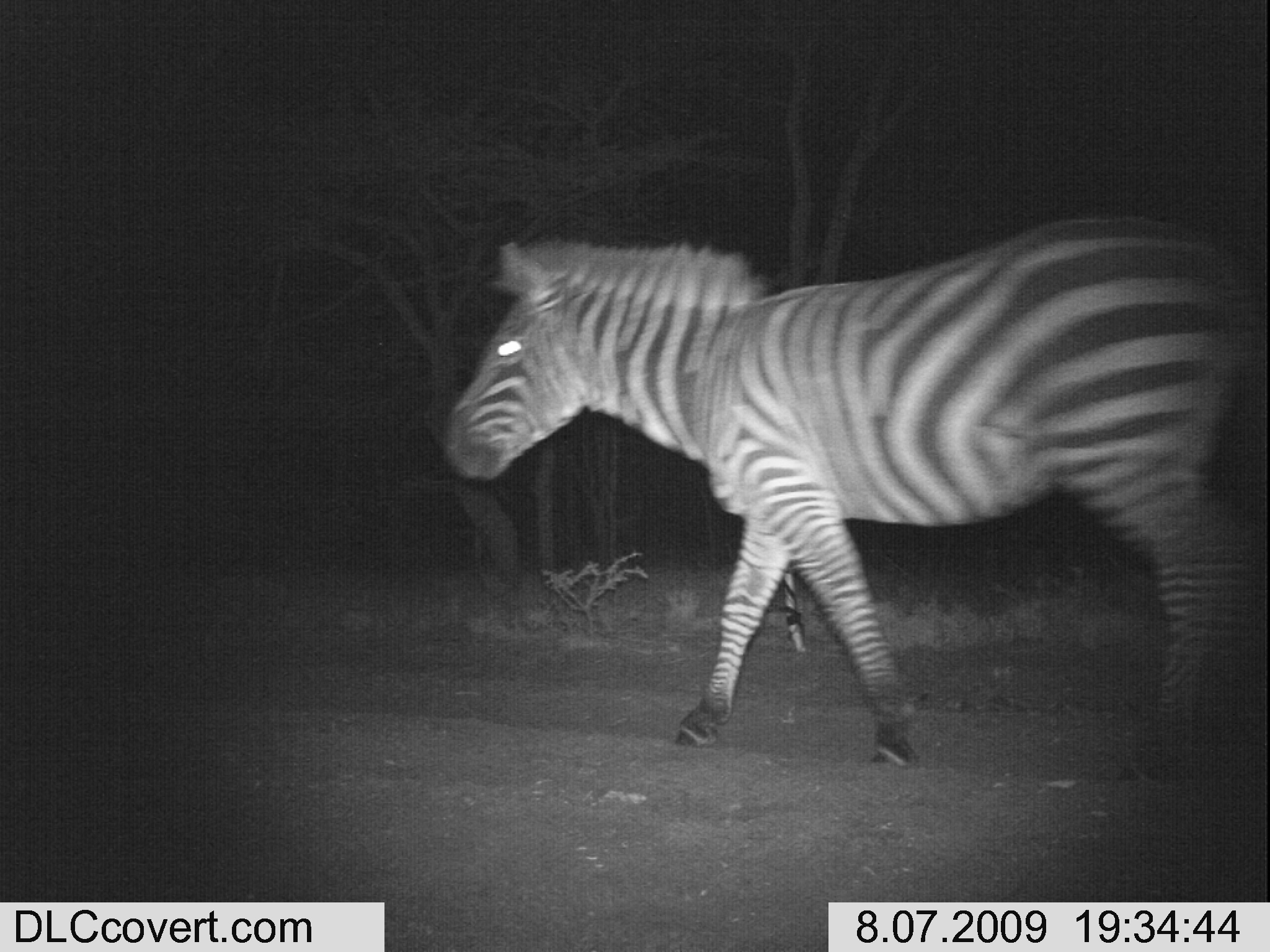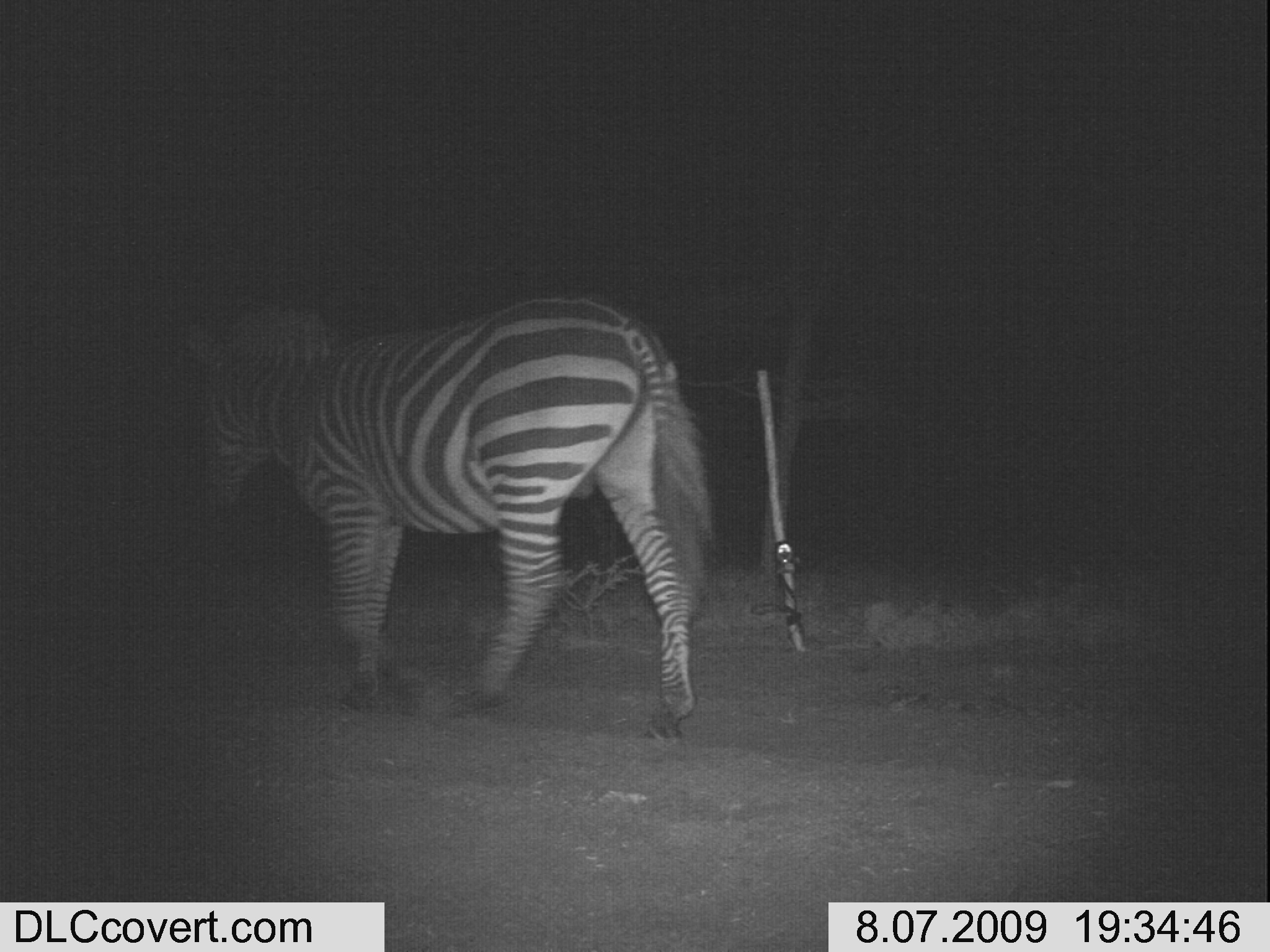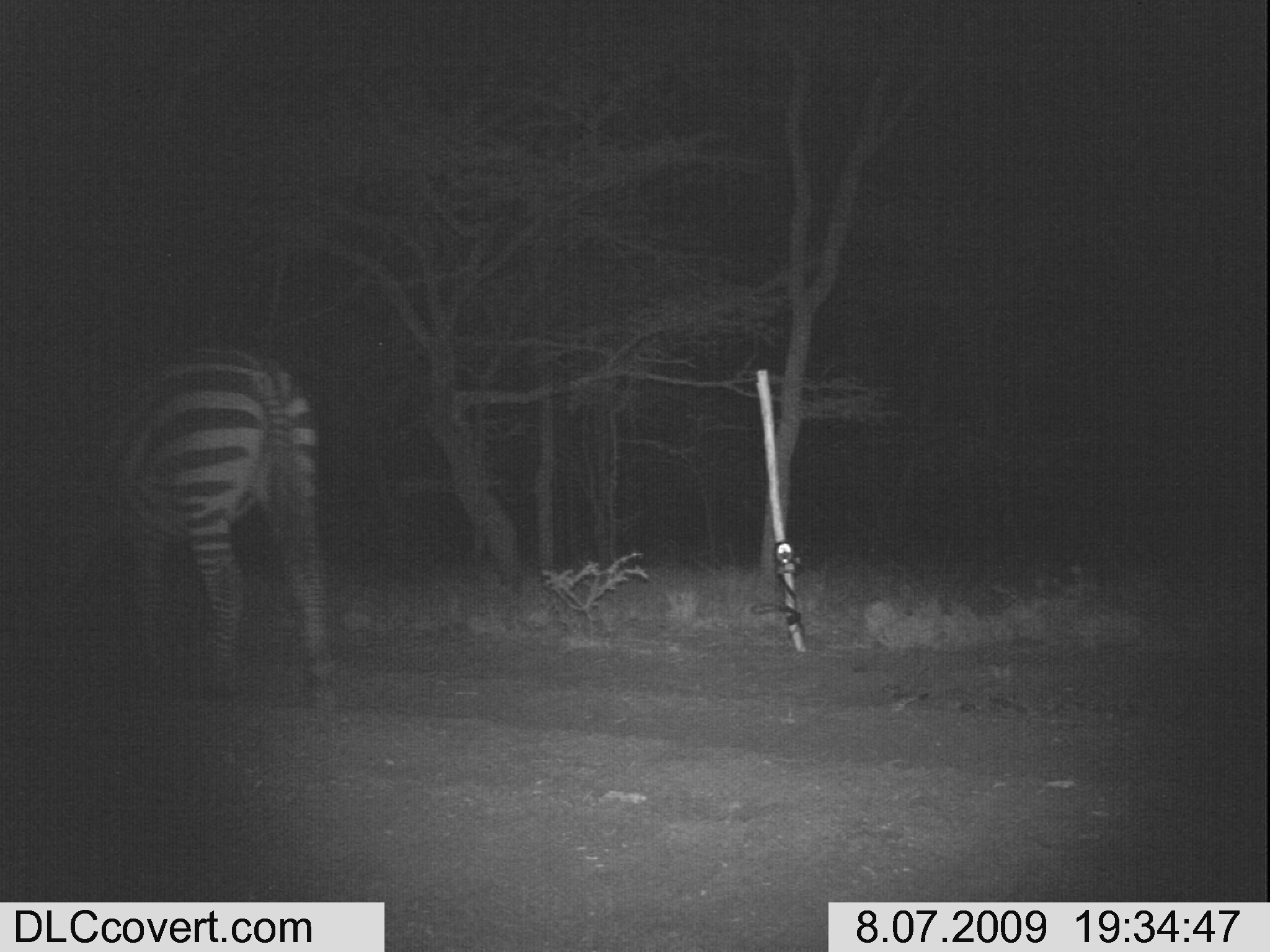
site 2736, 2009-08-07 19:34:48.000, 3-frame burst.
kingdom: Animalia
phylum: Chordata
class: Mammalia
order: Perissodactyla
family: Equidae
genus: Equus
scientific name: Equus quagga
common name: plains zebra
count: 1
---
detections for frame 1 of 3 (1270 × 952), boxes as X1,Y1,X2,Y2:
equus quagga: 436,210,1268,785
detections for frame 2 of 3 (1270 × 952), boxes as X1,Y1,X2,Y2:
equus quagga: 178,301,724,743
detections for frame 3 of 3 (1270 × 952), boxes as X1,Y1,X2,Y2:
equus quagga: 41,317,339,700